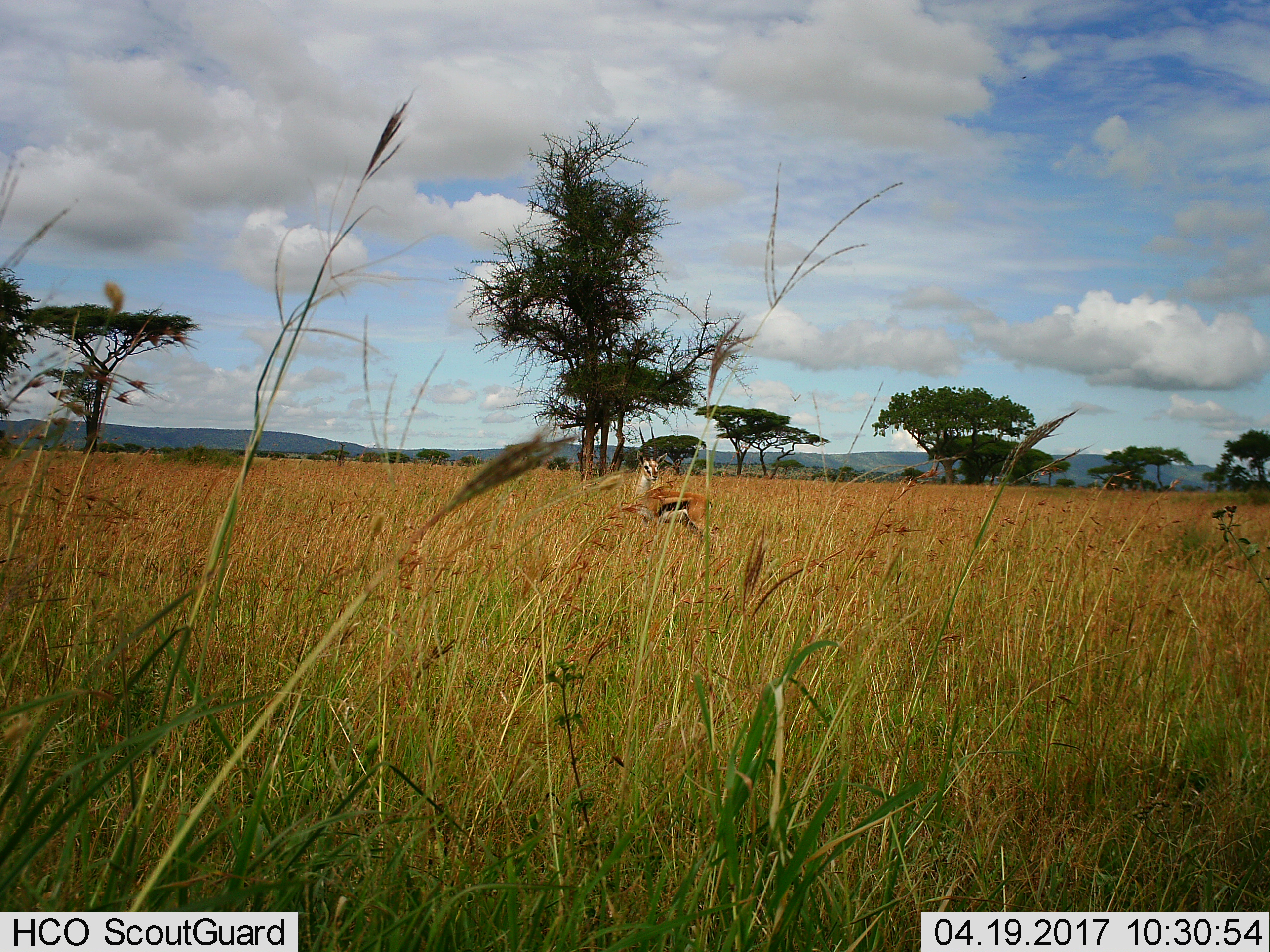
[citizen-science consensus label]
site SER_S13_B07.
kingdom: Animalia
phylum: Chordata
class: Mammalia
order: Artiodactyla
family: Bovidae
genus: Eudorcas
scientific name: Eudorcas thomsonii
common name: thomson's gazelle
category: gazellethomsons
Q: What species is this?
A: Gazellethomsons (thomson's gazelle) (Eudorcas thomsonii).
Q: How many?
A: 1.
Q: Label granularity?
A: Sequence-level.